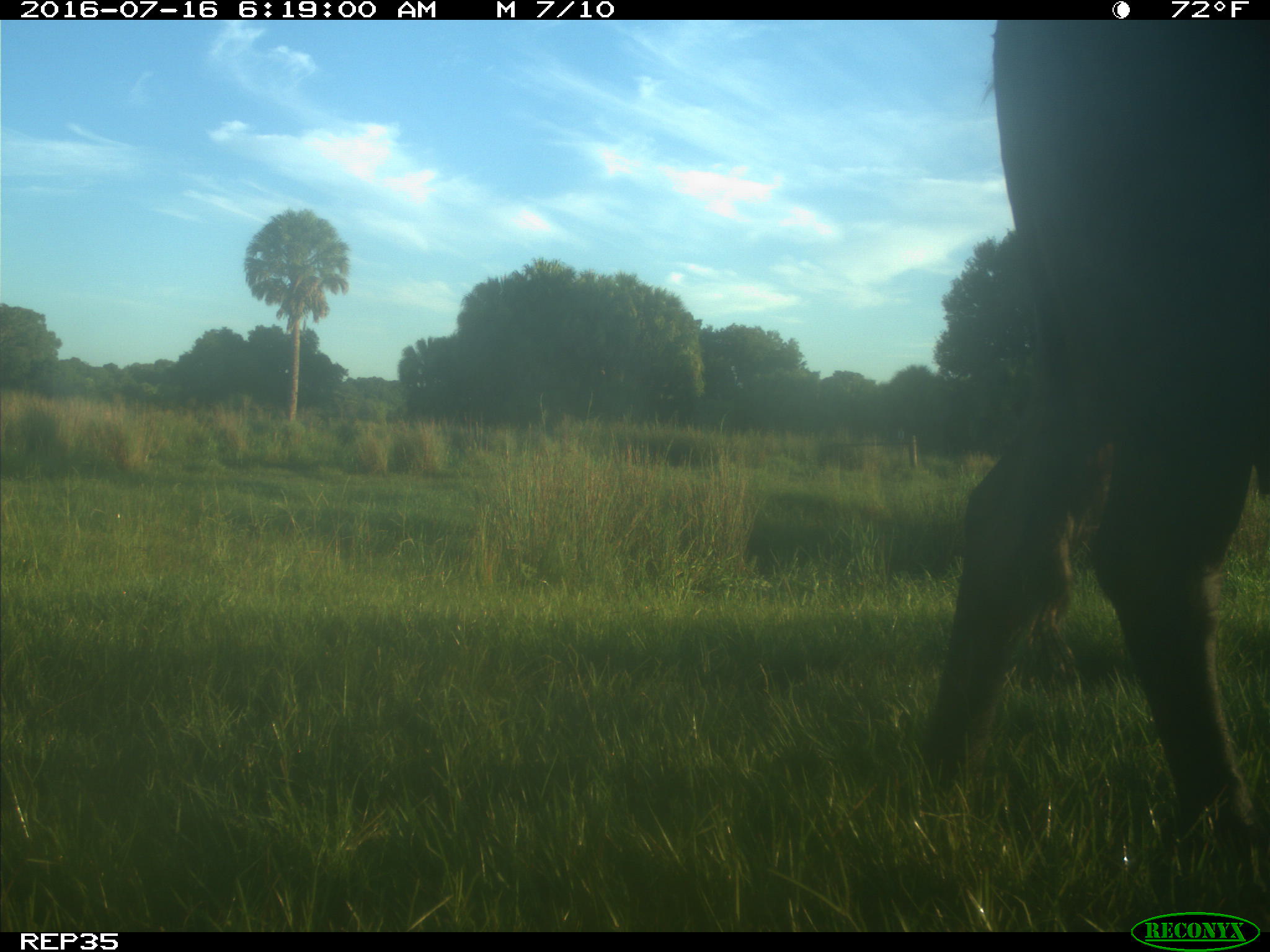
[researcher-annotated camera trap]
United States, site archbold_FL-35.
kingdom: Animalia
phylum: Chordata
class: Mammalia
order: Artiodactyla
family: Bovidae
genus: Bos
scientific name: Bos taurus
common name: domestic cow